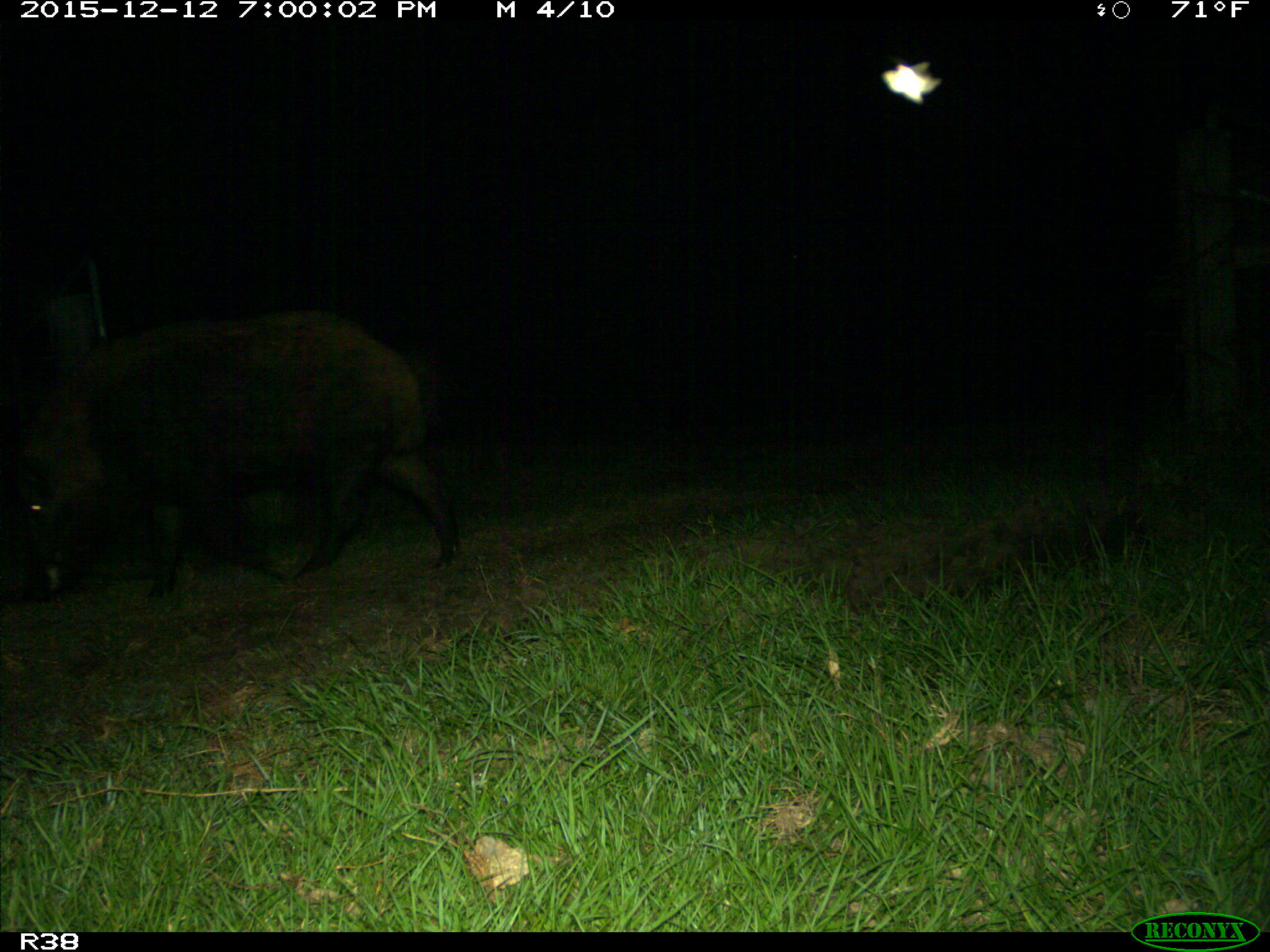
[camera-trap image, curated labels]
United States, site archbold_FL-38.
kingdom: Animalia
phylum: Chordata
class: Mammalia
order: Artiodactyla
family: Suidae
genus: Sus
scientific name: Sus scrofa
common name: wild boar